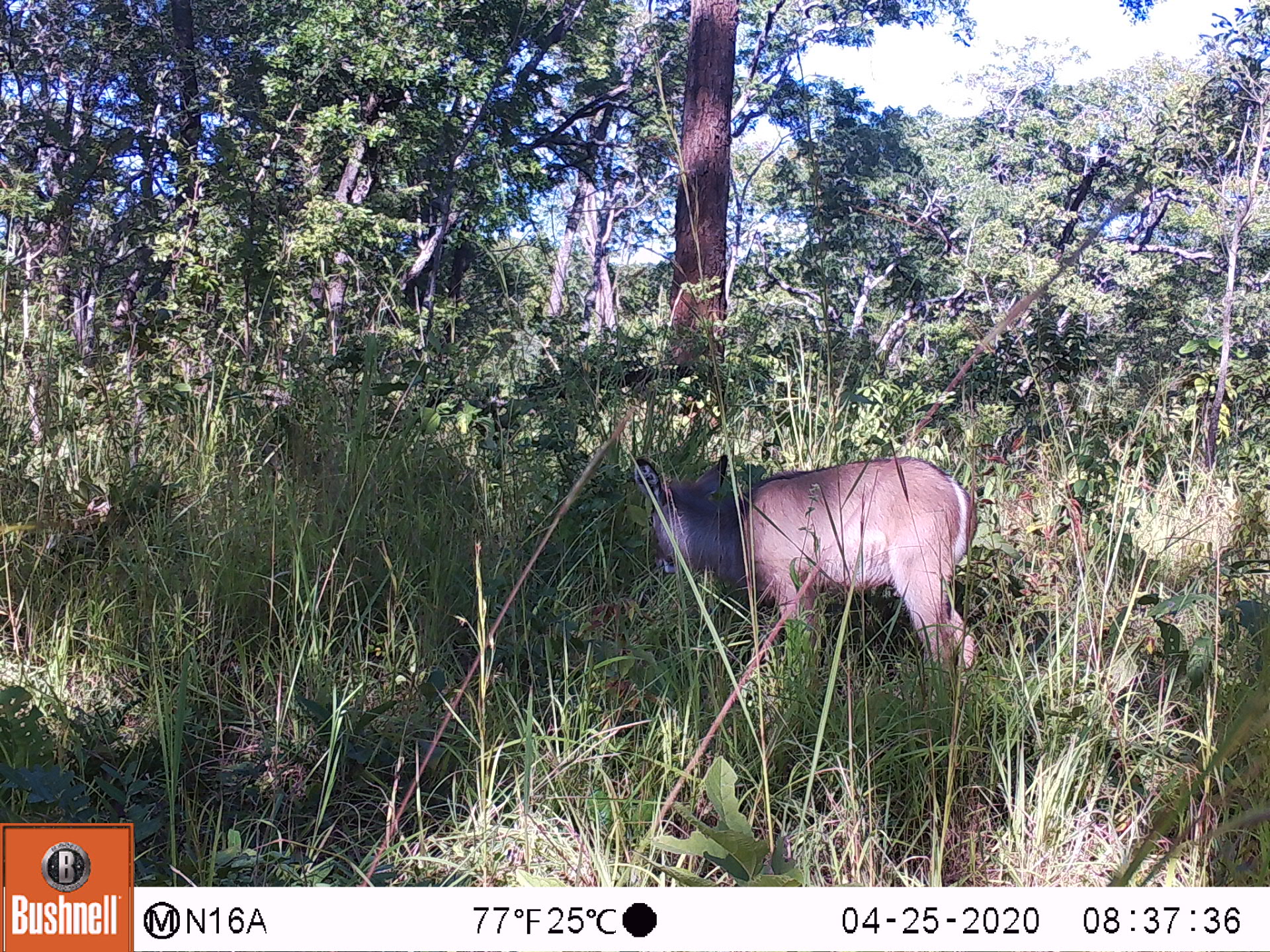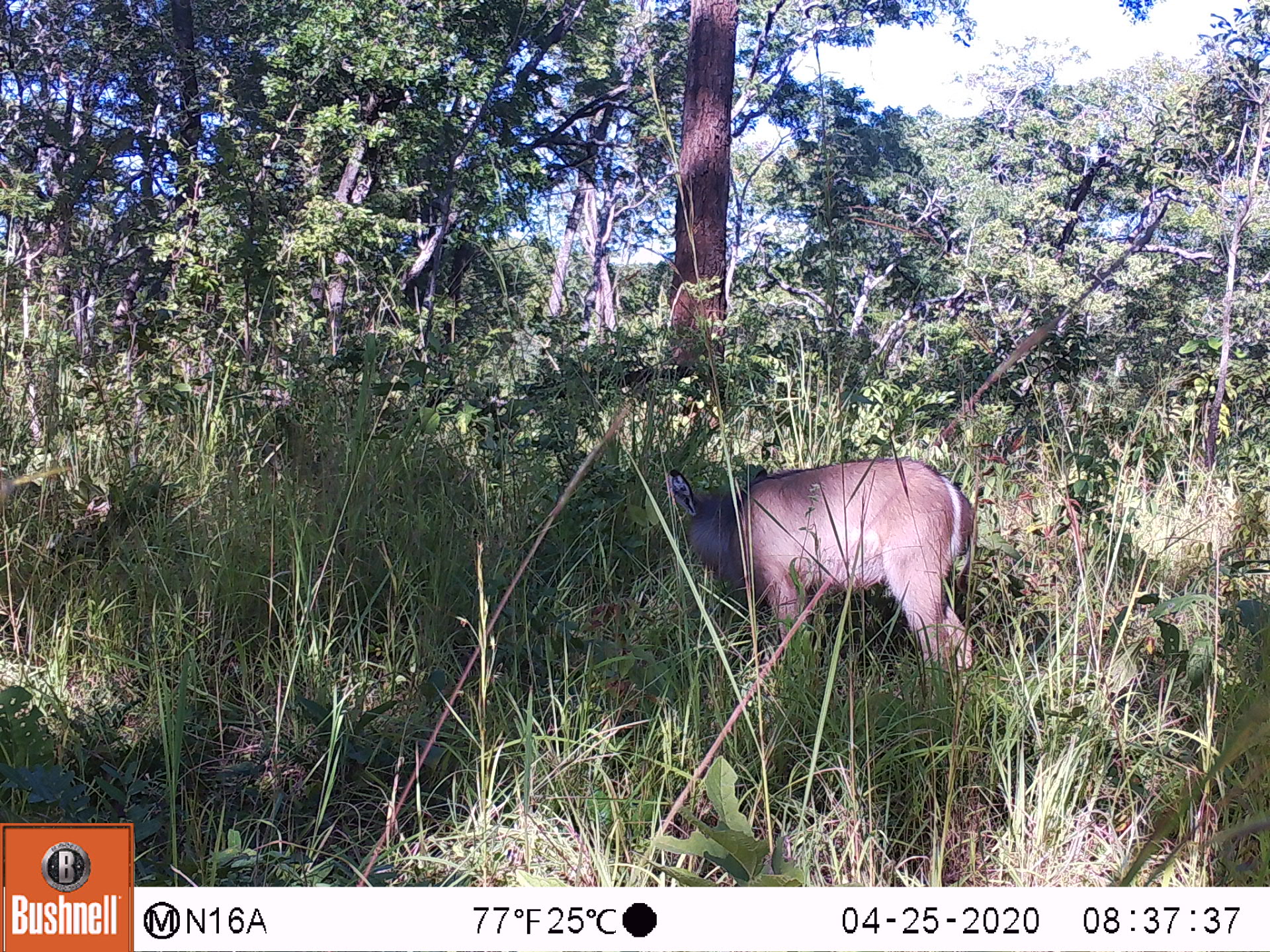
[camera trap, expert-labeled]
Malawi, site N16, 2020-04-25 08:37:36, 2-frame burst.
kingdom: Animalia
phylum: Chordata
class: Mammalia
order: Artiodactyla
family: Bovidae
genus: Kobus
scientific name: Kobus ellipsiprymnus ellipsiprymnus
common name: common waterbuck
Common waterbuck (Kobus ellipsiprymnus ellipsiprymnus), count 1.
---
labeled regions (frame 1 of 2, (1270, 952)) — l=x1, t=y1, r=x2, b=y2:
common waterbuck: l=634, t=444, r=983, b=685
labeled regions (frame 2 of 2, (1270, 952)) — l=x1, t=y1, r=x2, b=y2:
common waterbuck: l=649, t=453, r=986, b=675